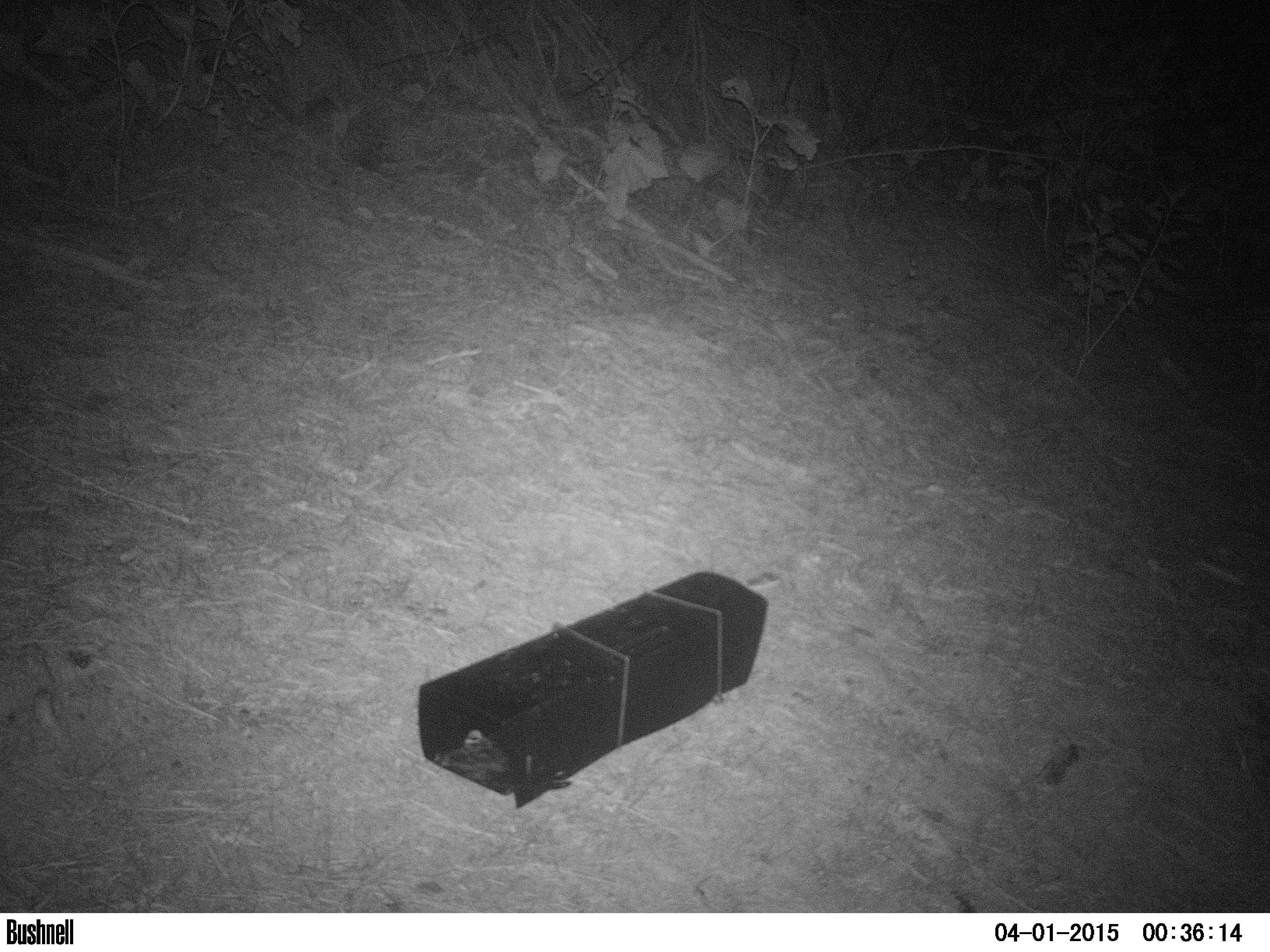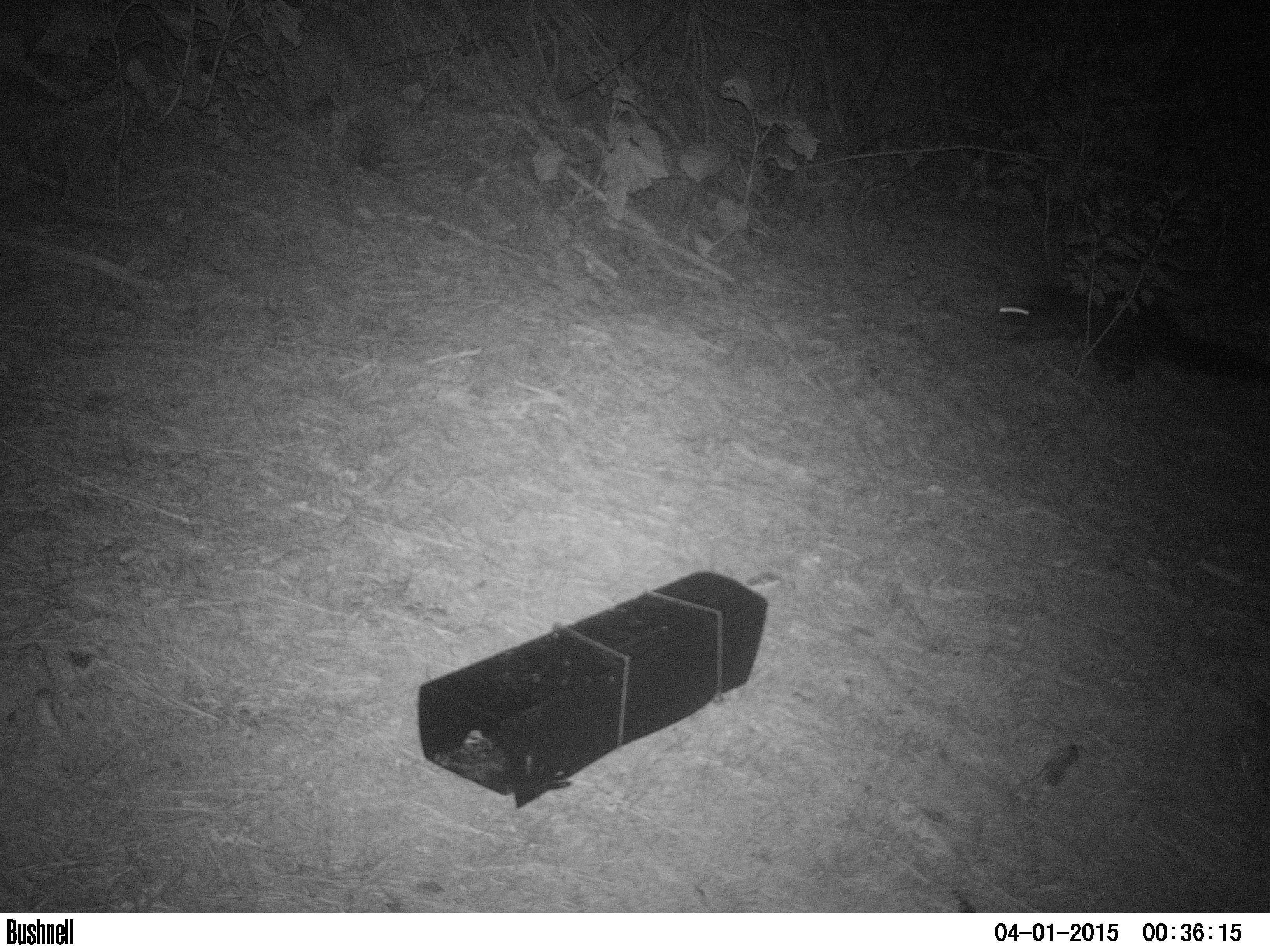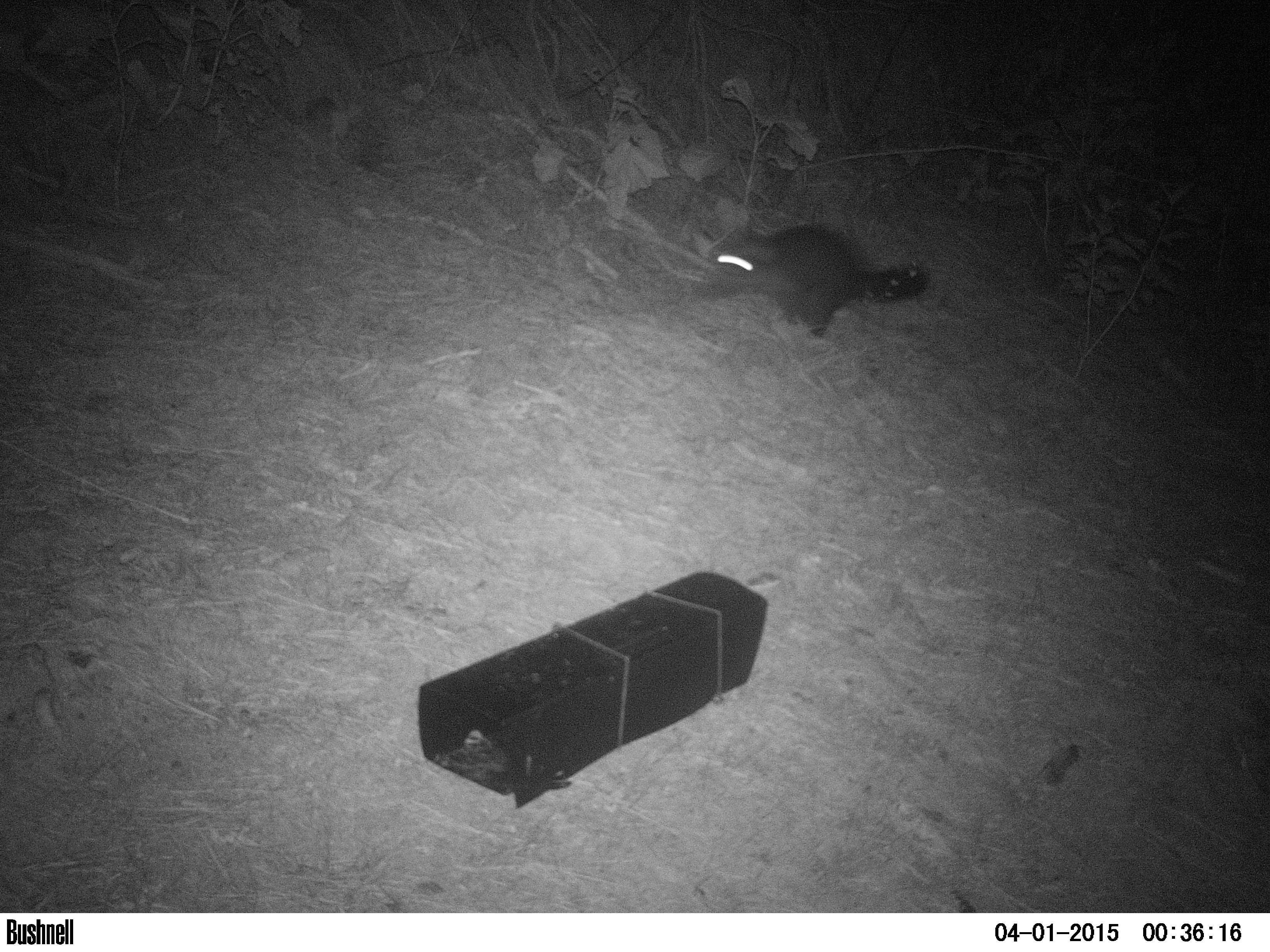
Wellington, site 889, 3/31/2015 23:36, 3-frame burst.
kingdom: Animalia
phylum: Chordata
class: Mammalia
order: Didelphimorphia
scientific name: Didelphimorphia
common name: possum